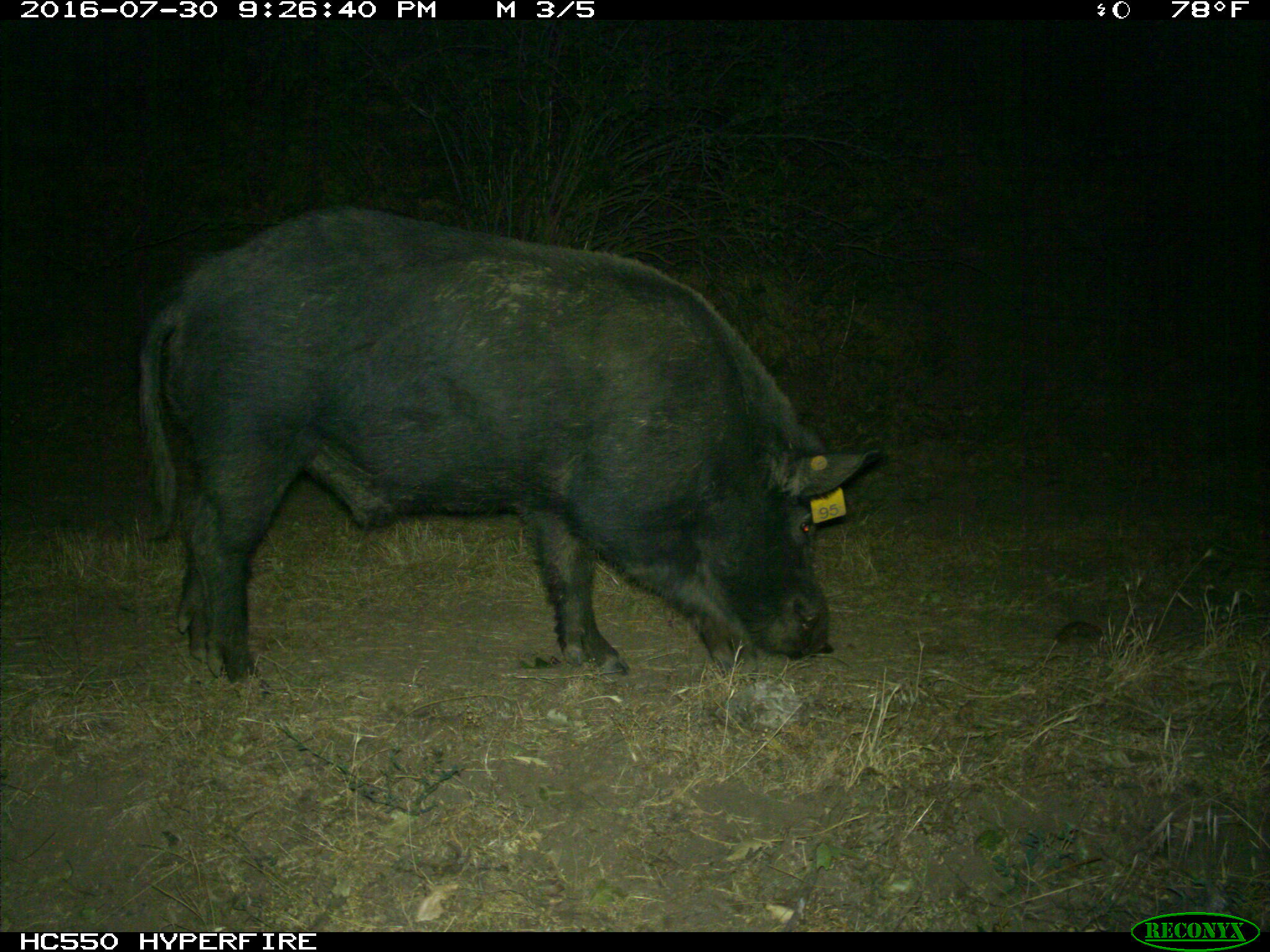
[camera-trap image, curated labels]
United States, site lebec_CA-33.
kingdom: Animalia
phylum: Chordata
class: Mammalia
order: Artiodactyla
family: Suidae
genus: Sus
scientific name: Sus scrofa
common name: wild boar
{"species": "Sus scrofa (wild boar)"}